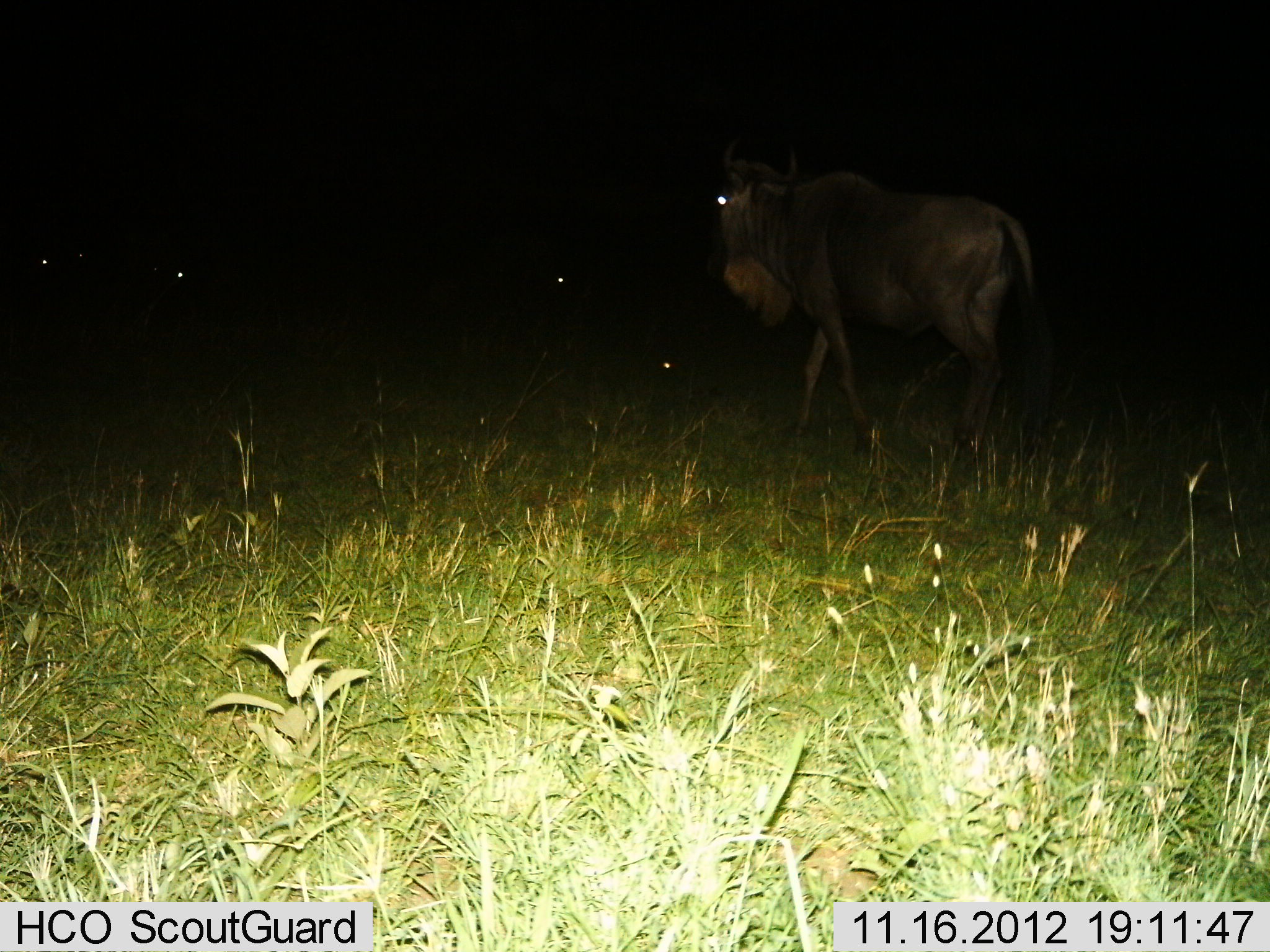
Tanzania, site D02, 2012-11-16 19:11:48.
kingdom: Animalia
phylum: Chordata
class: Mammalia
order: Artiodactyla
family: Bovidae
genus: Connochaetes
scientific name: Connochaetes taurinus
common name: blue wildebeest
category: wildebeest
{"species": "wildebeest (blue wildebeest) (Connochaetes taurinus)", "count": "1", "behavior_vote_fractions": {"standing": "20%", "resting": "0%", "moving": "80%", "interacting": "0%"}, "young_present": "0%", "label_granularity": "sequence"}